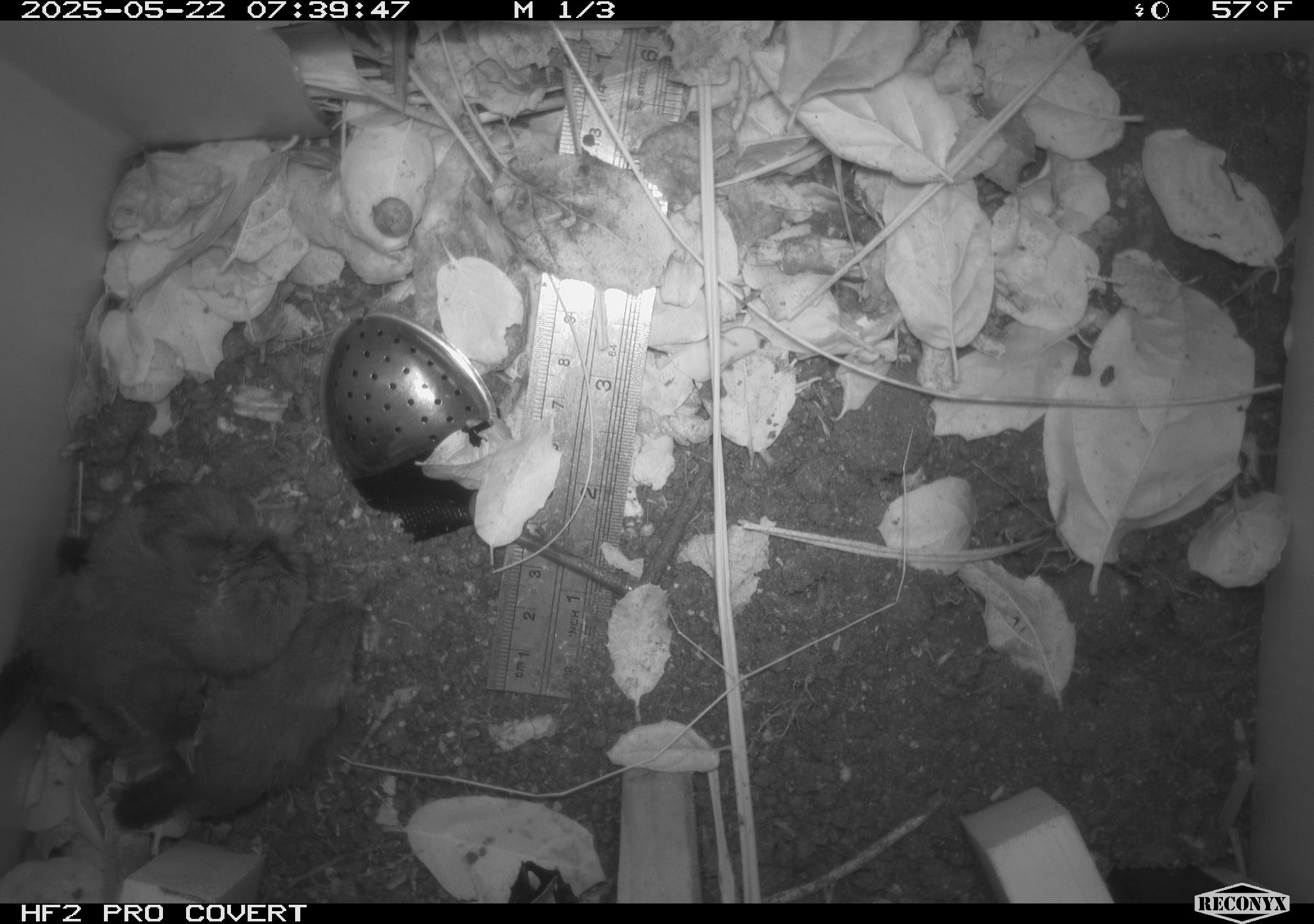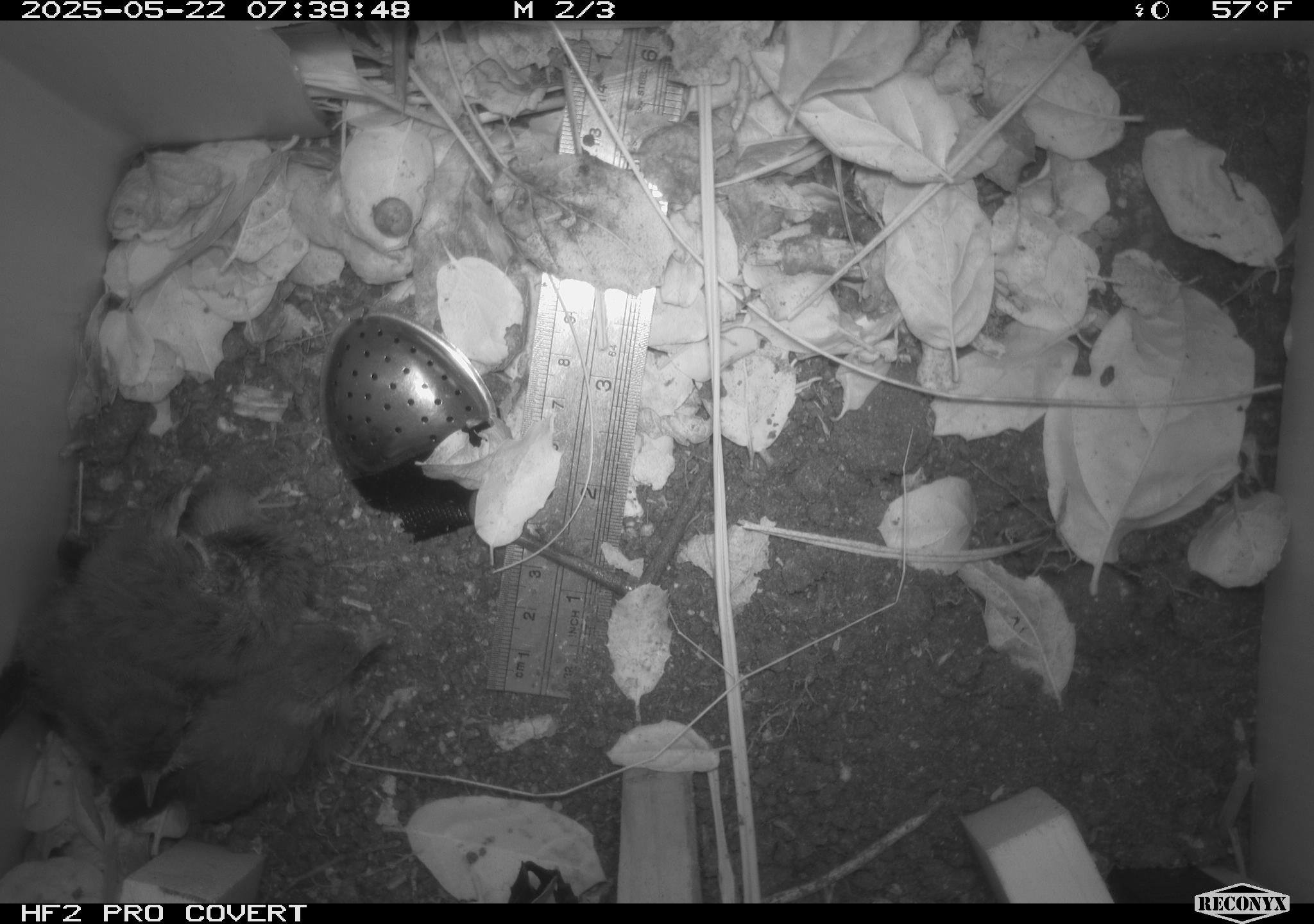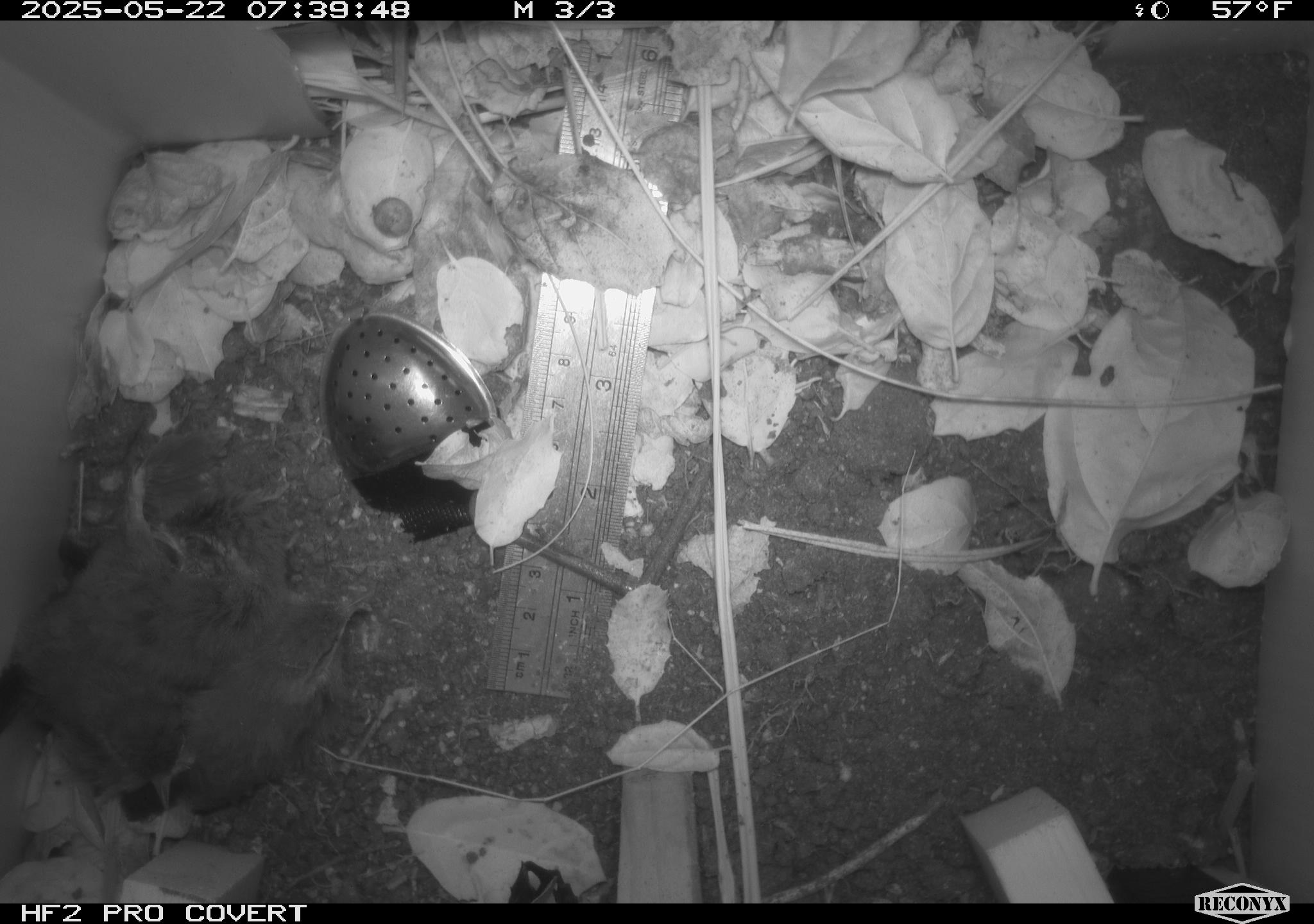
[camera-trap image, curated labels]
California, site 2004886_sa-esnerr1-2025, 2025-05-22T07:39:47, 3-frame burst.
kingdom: Animalia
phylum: Chordata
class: Aves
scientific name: Aves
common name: bird